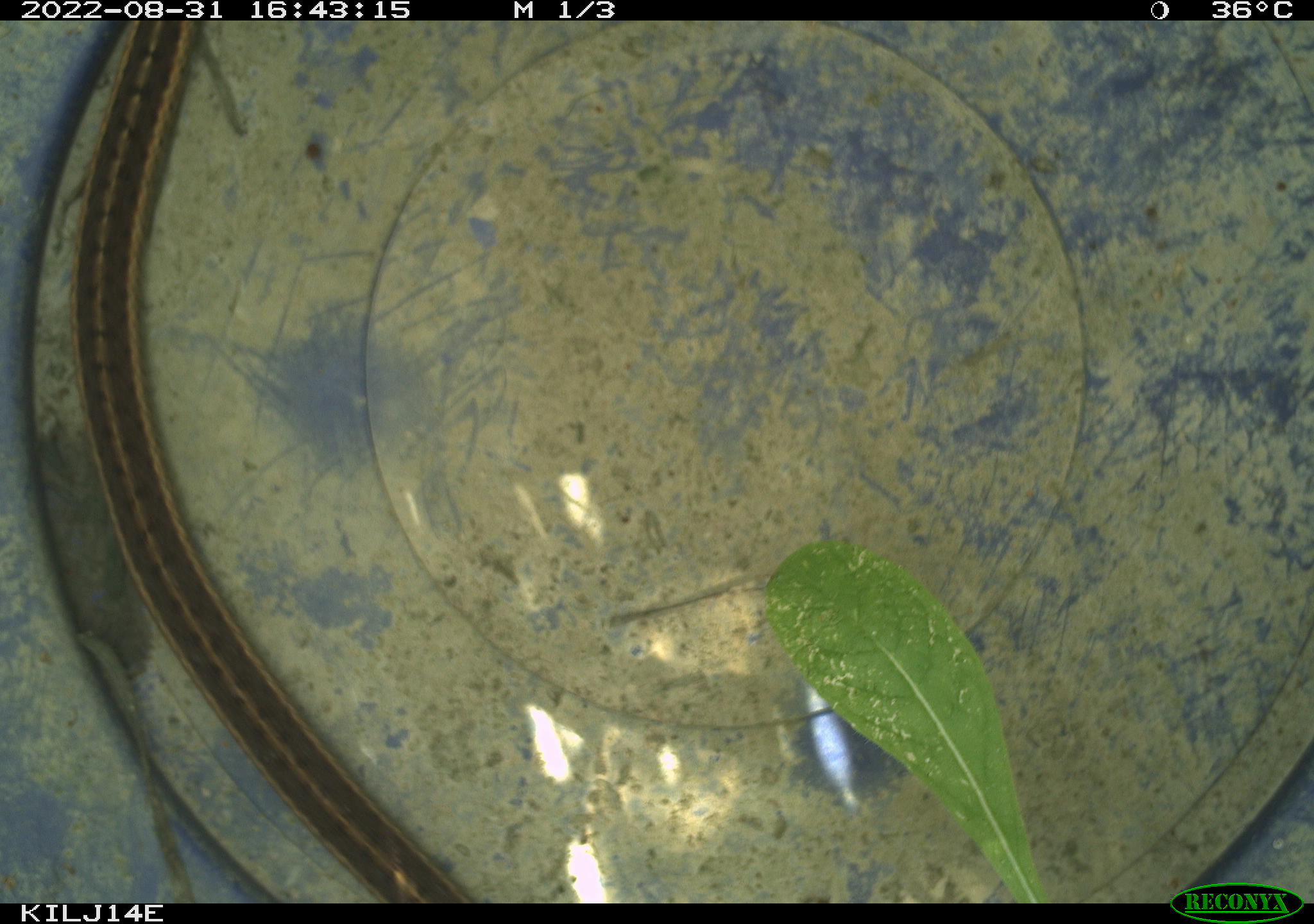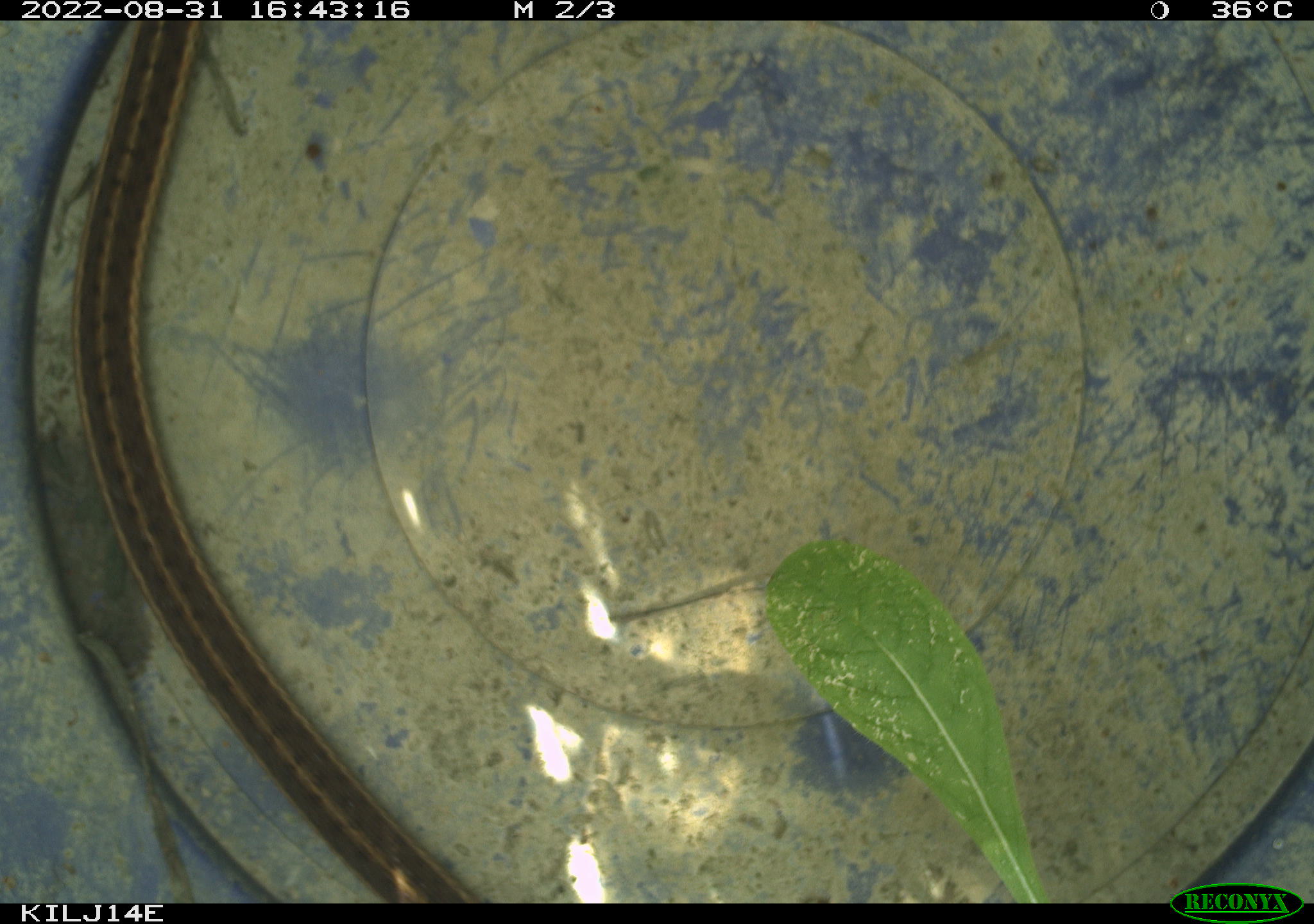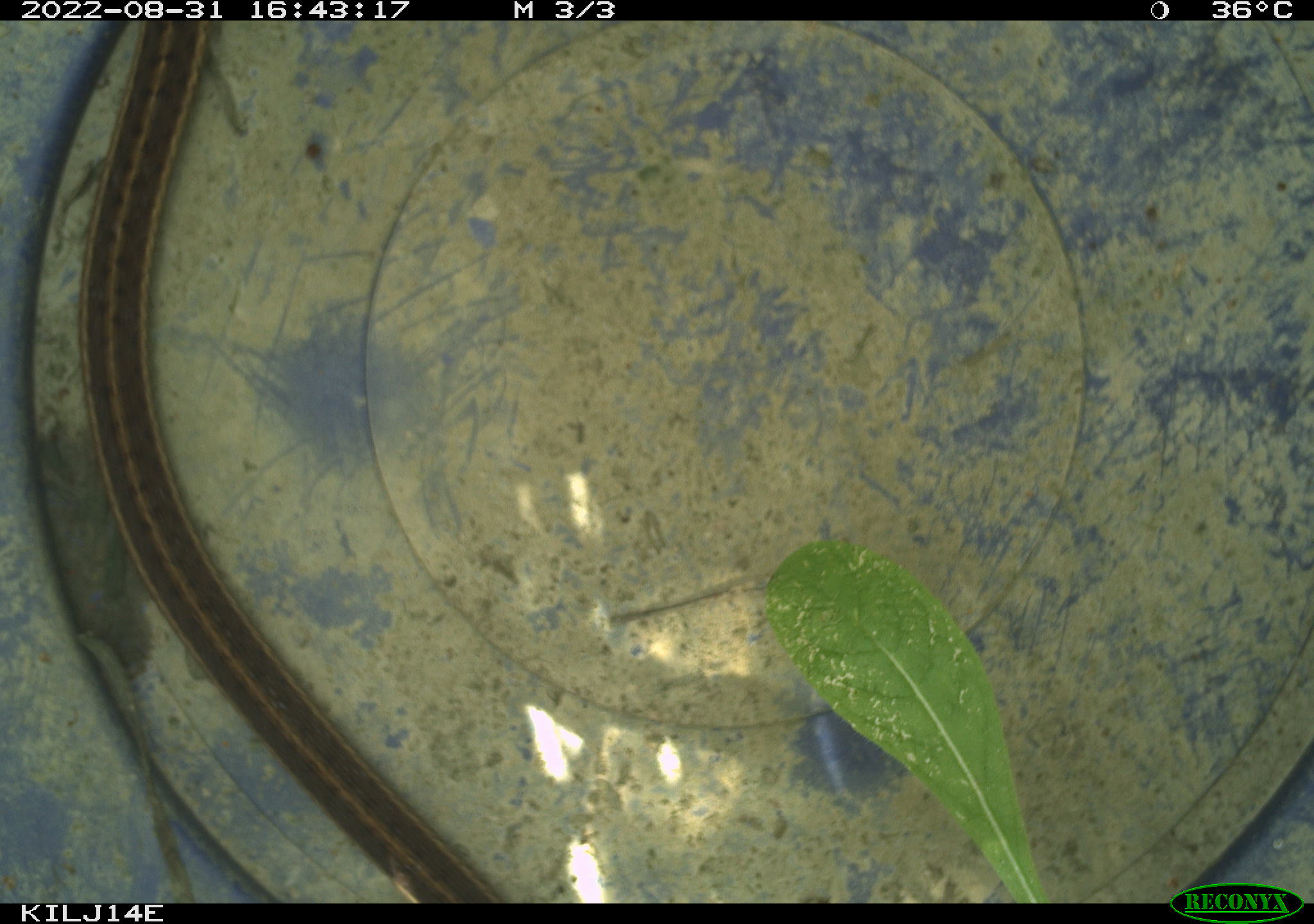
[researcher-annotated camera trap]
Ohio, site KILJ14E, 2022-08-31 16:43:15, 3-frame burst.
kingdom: Animalia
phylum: Chordata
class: Reptilia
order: Squamata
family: Colubridae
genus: Thamnophis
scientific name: Thamnophis sirtalis sirtalis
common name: eastern gartersnake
Eastern gartersnake (Thamnophis sirtalis sirtalis).